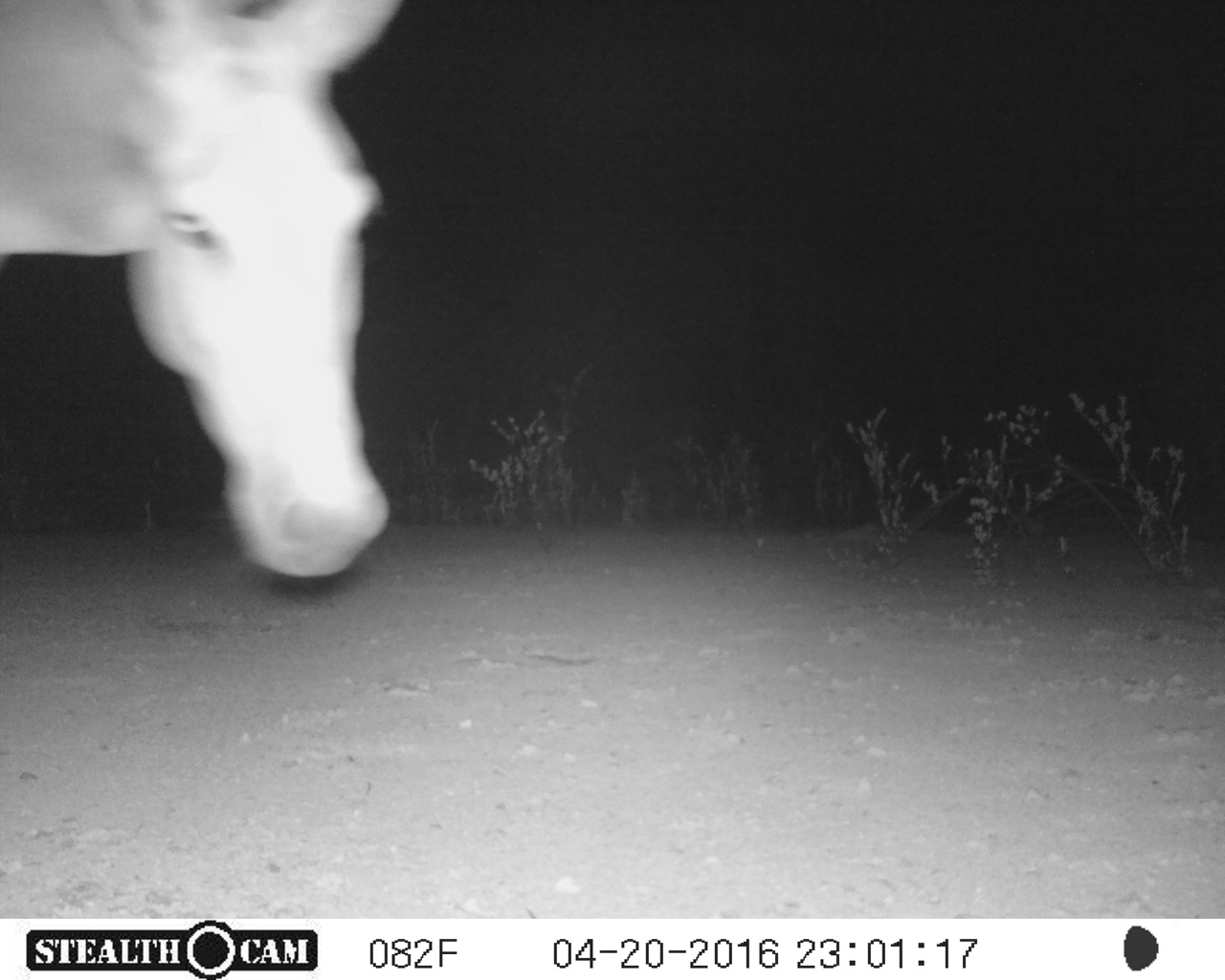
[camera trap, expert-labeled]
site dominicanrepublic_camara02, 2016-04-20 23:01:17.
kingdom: Animalia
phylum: Chordata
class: Mammalia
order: Perissodactyla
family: Equidae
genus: Equus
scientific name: Equus asinus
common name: donkey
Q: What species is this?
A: Donkey (Equus asinus).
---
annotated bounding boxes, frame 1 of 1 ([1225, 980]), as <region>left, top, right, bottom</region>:
donkey: <region>0, 1, 402, 590</region>